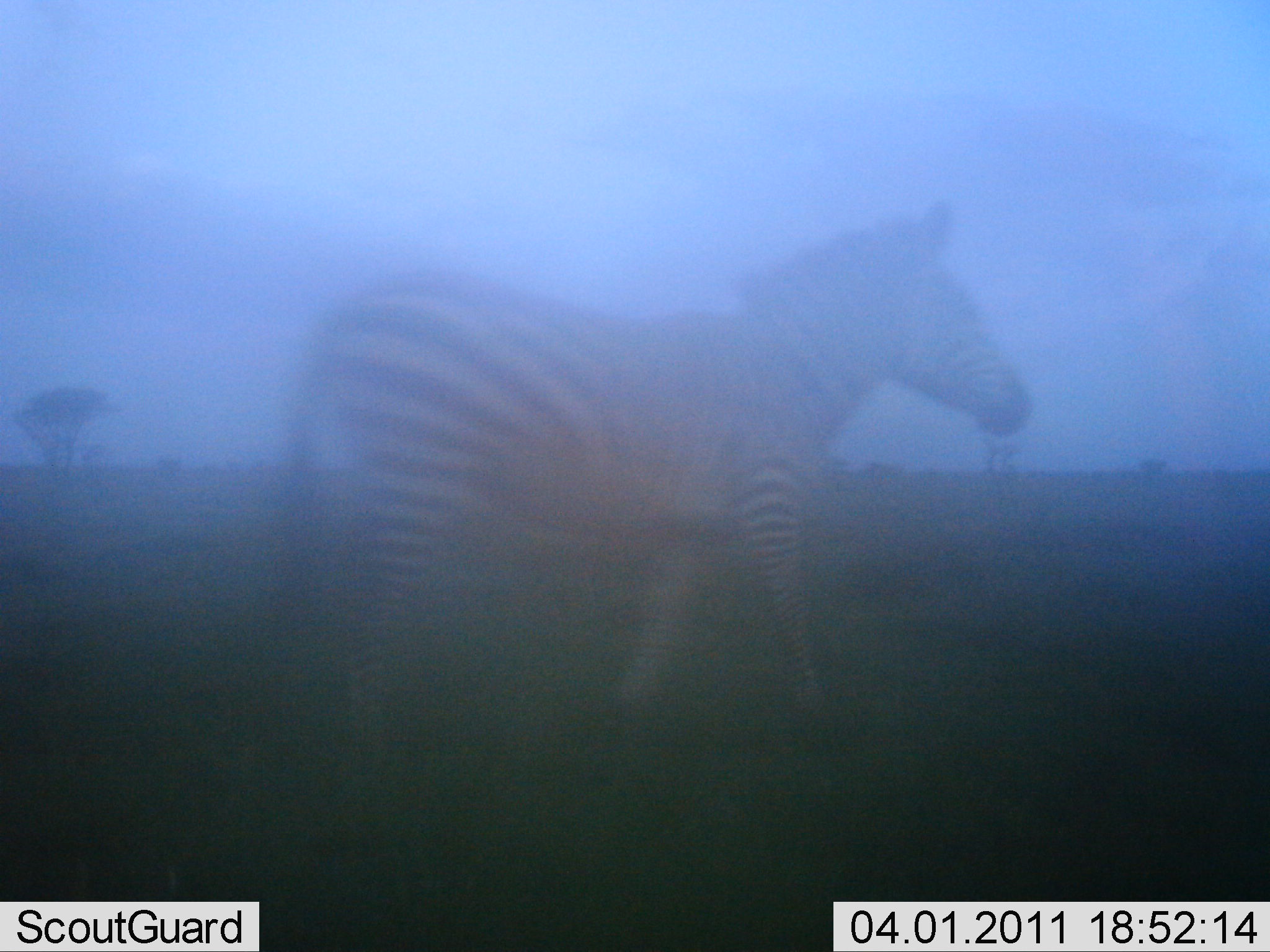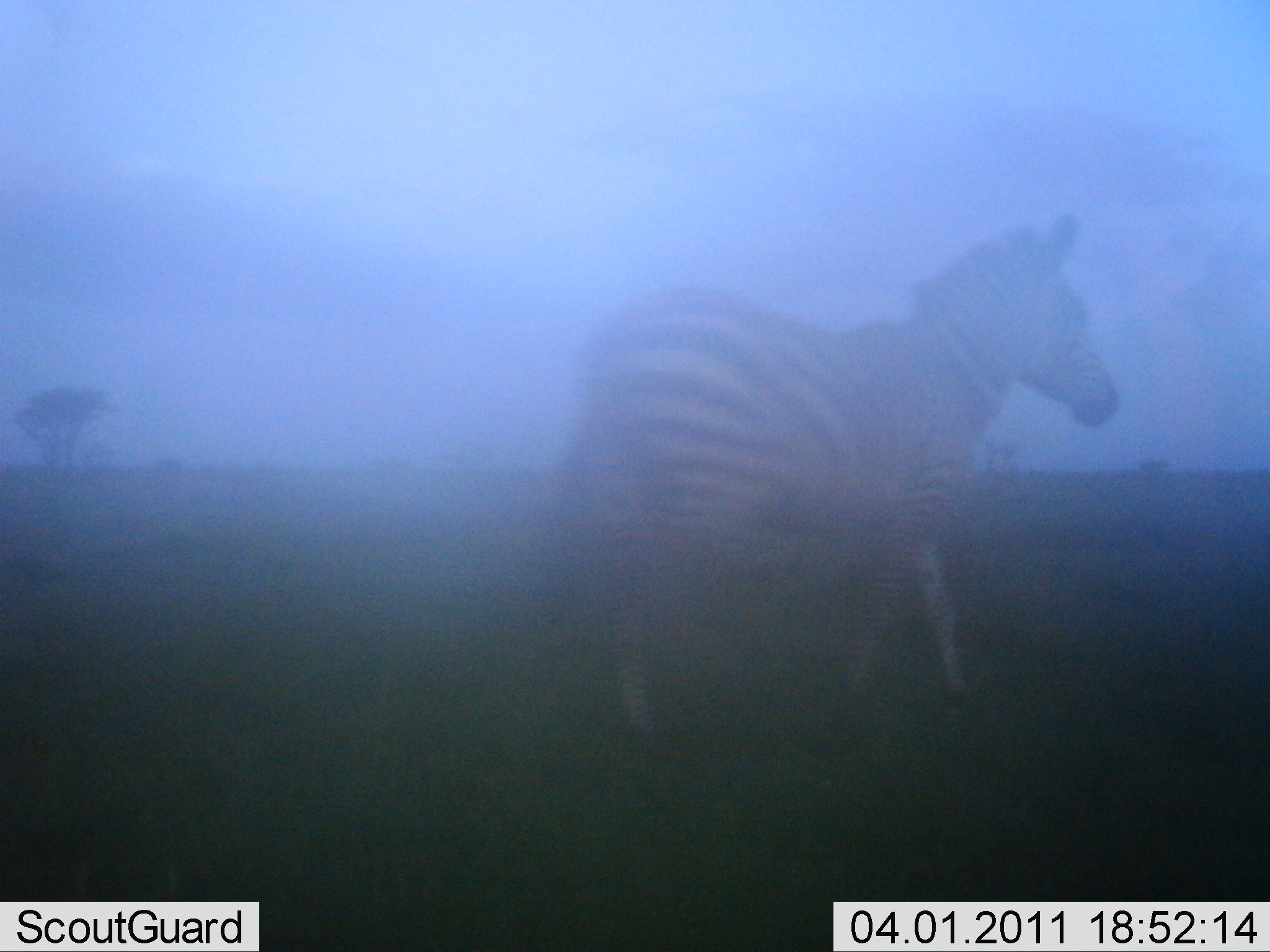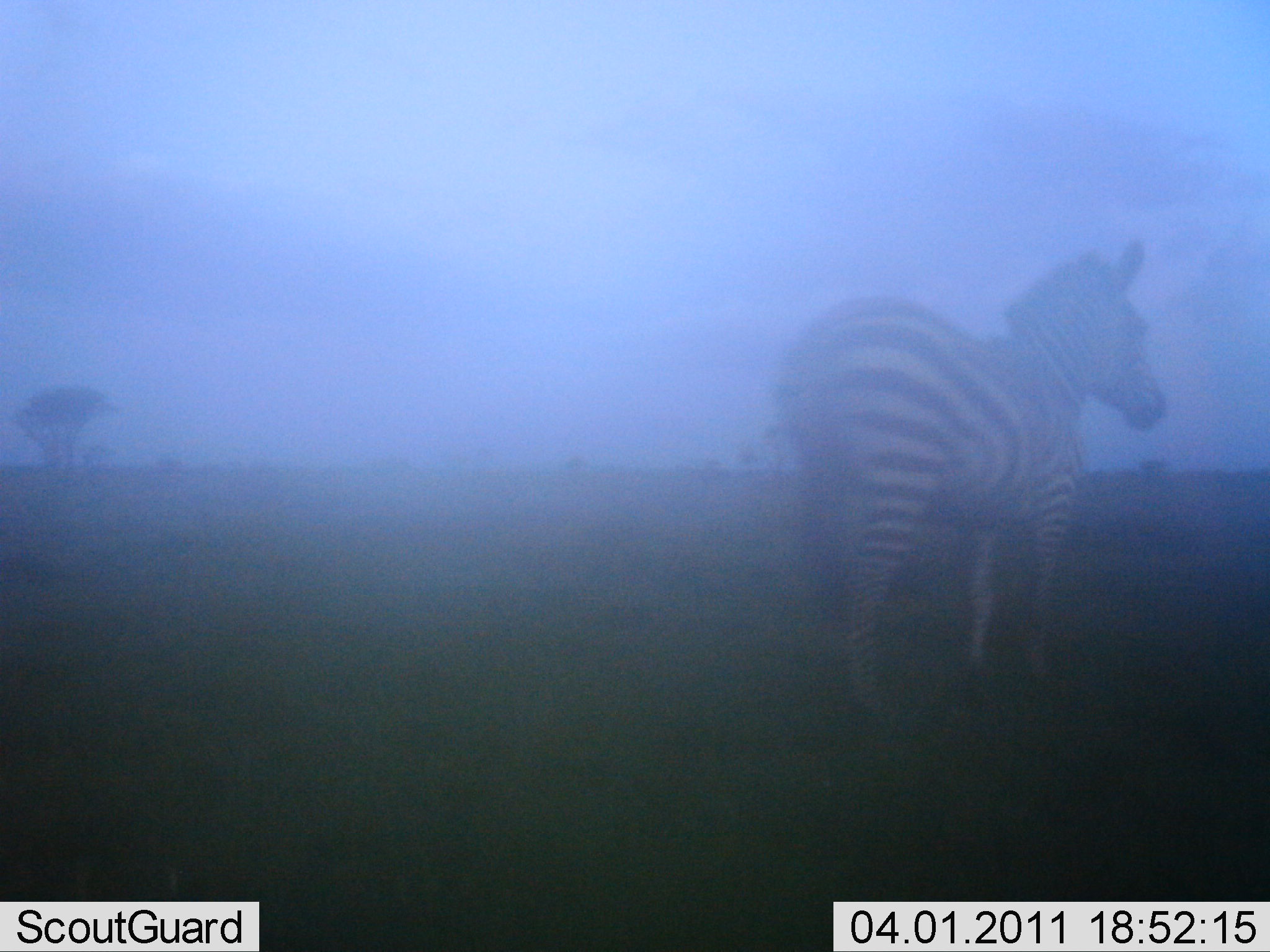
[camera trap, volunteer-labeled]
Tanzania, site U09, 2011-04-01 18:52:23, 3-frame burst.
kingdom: Animalia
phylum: Chordata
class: Mammalia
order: Perissodactyla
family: Equidae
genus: Equus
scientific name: Equus quagga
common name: plains zebra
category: zebra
Zebra (plains zebra) (Equus quagga), count 1. Behavior (volunteer vote fractions): standing 0%, resting 0%, moving 100%, interacting 0%. Young present (vote fraction): 0%. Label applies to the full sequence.